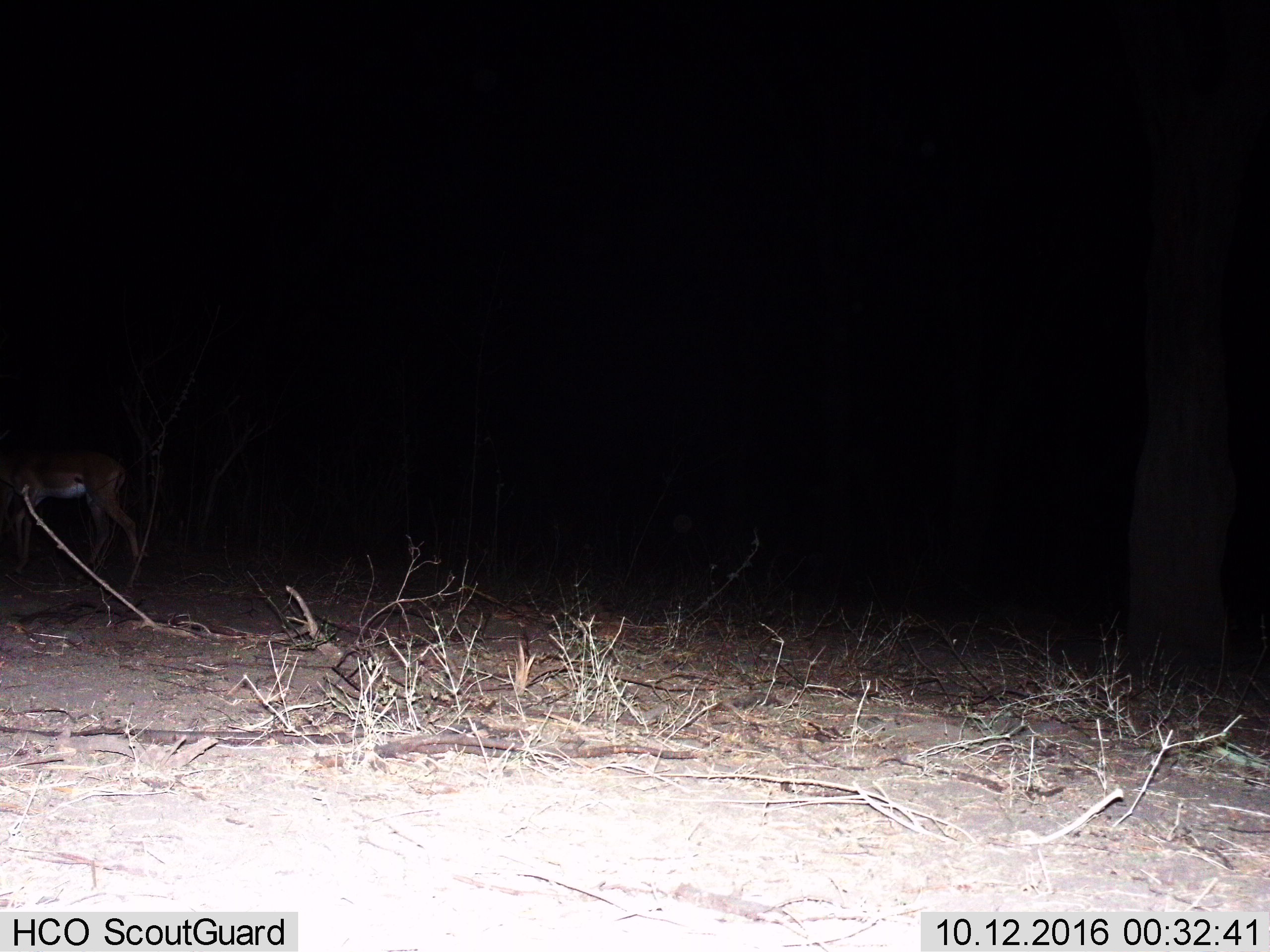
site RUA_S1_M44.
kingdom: Animalia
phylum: Chordata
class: Mammalia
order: Artiodactyla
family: Bovidae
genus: Aepyceros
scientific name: Aepyceros melampus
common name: impala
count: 1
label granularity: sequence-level